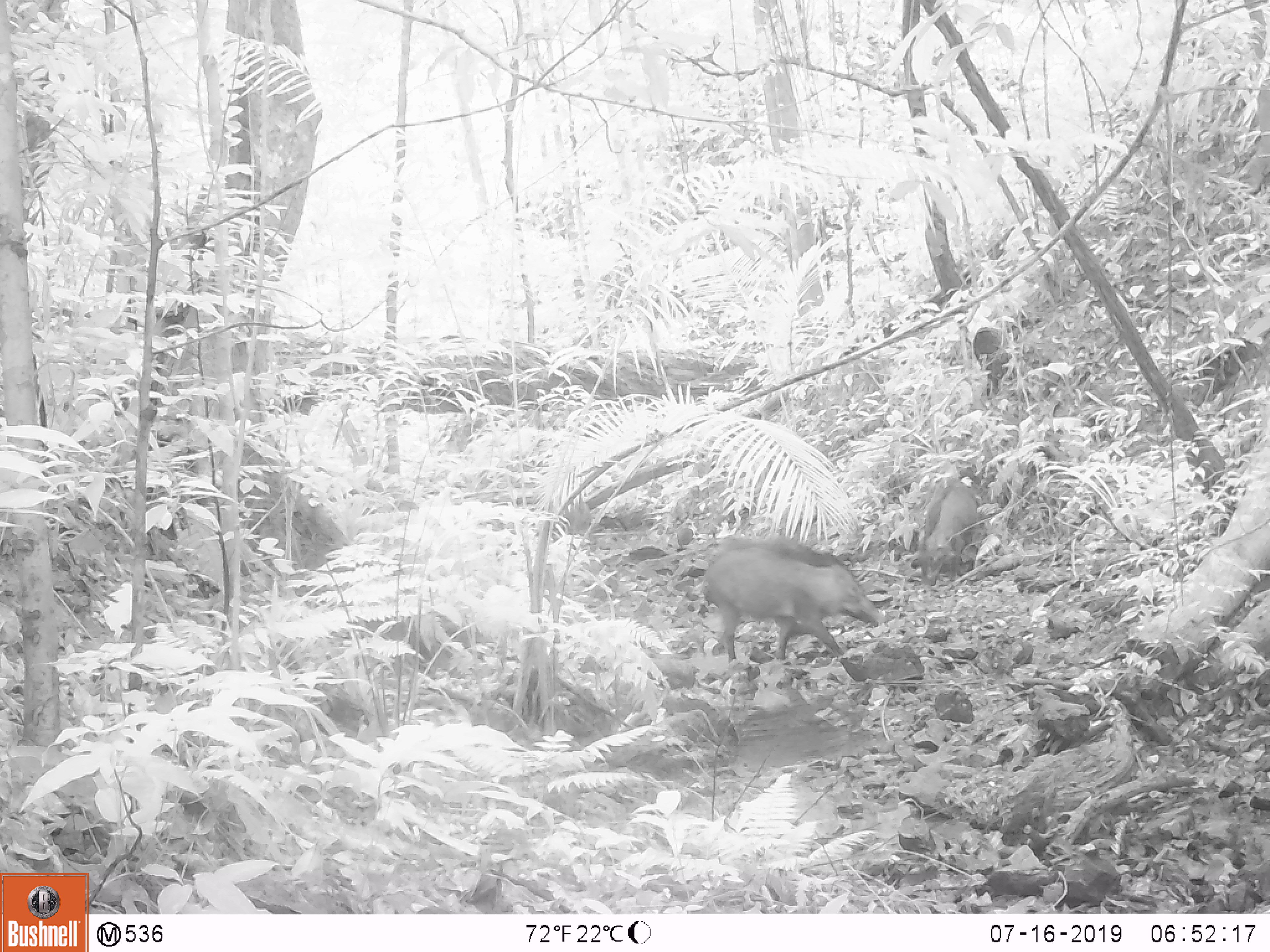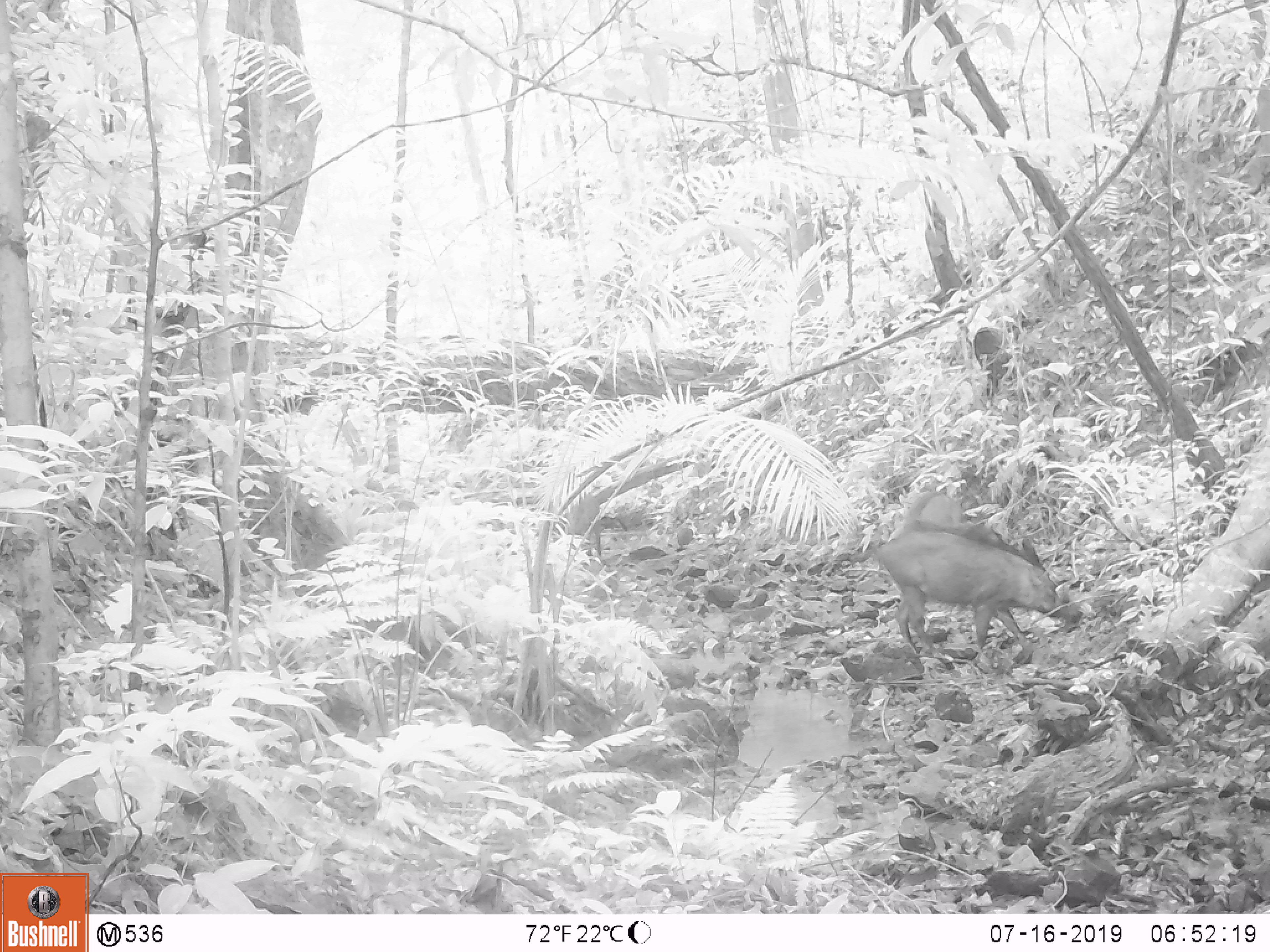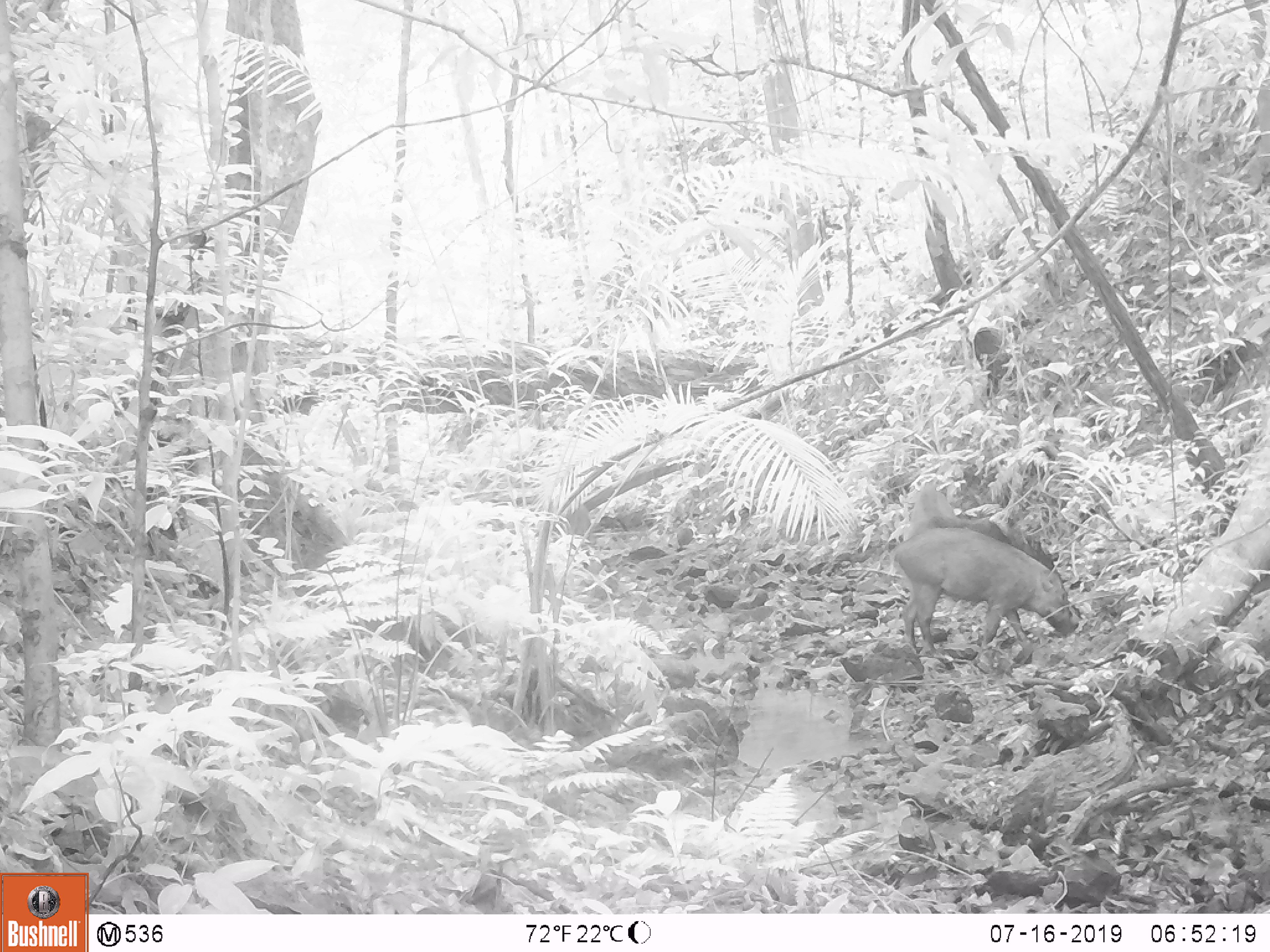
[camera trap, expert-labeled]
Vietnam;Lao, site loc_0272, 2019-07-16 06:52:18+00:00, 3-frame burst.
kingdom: Animalia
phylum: Chordata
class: Mammalia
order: Artiodactyla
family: Suidae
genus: Sus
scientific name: Sus scrofa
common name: eurasian wild pig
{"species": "eurasian wild pig (Sus scrofa)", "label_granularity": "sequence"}